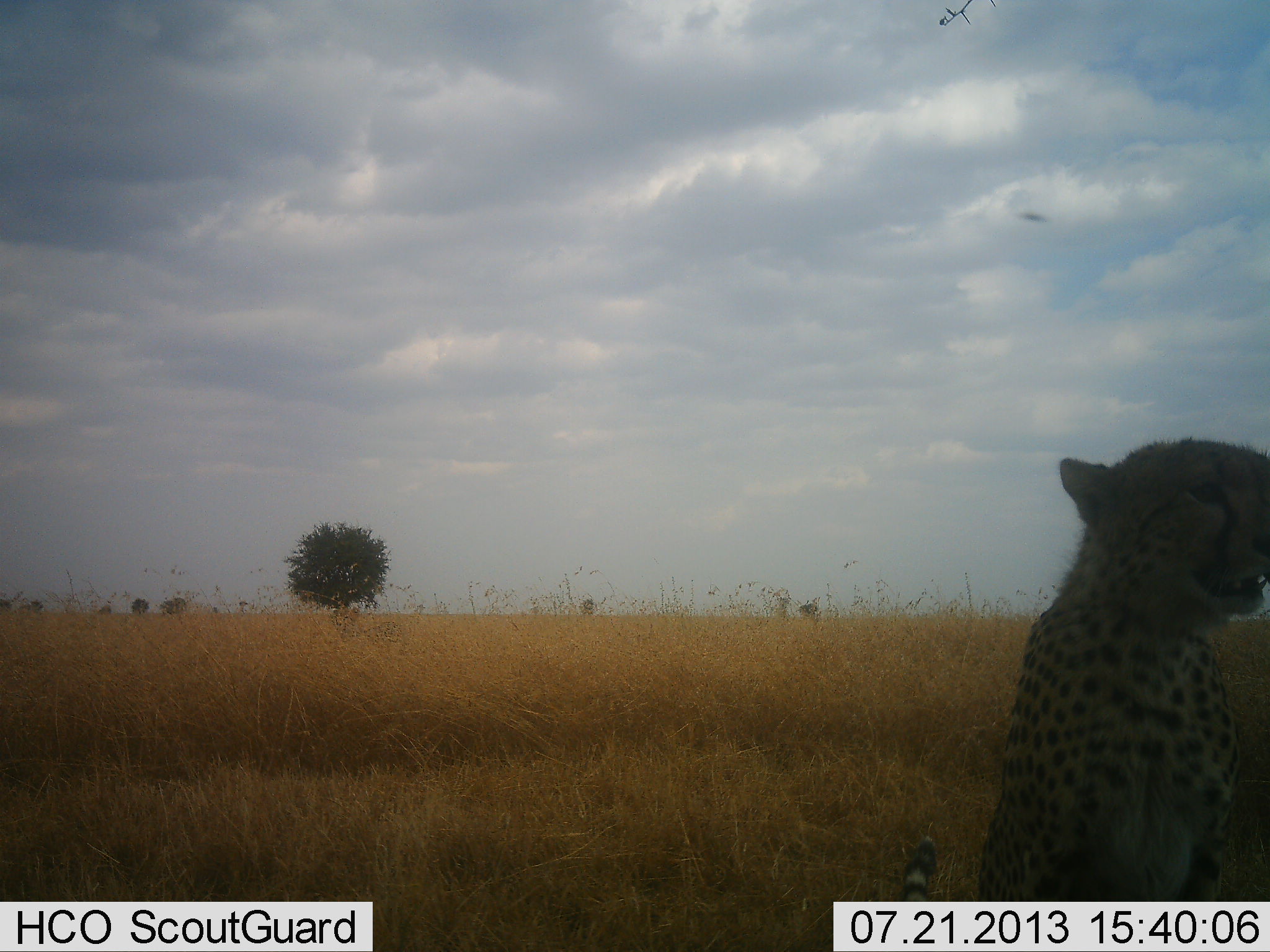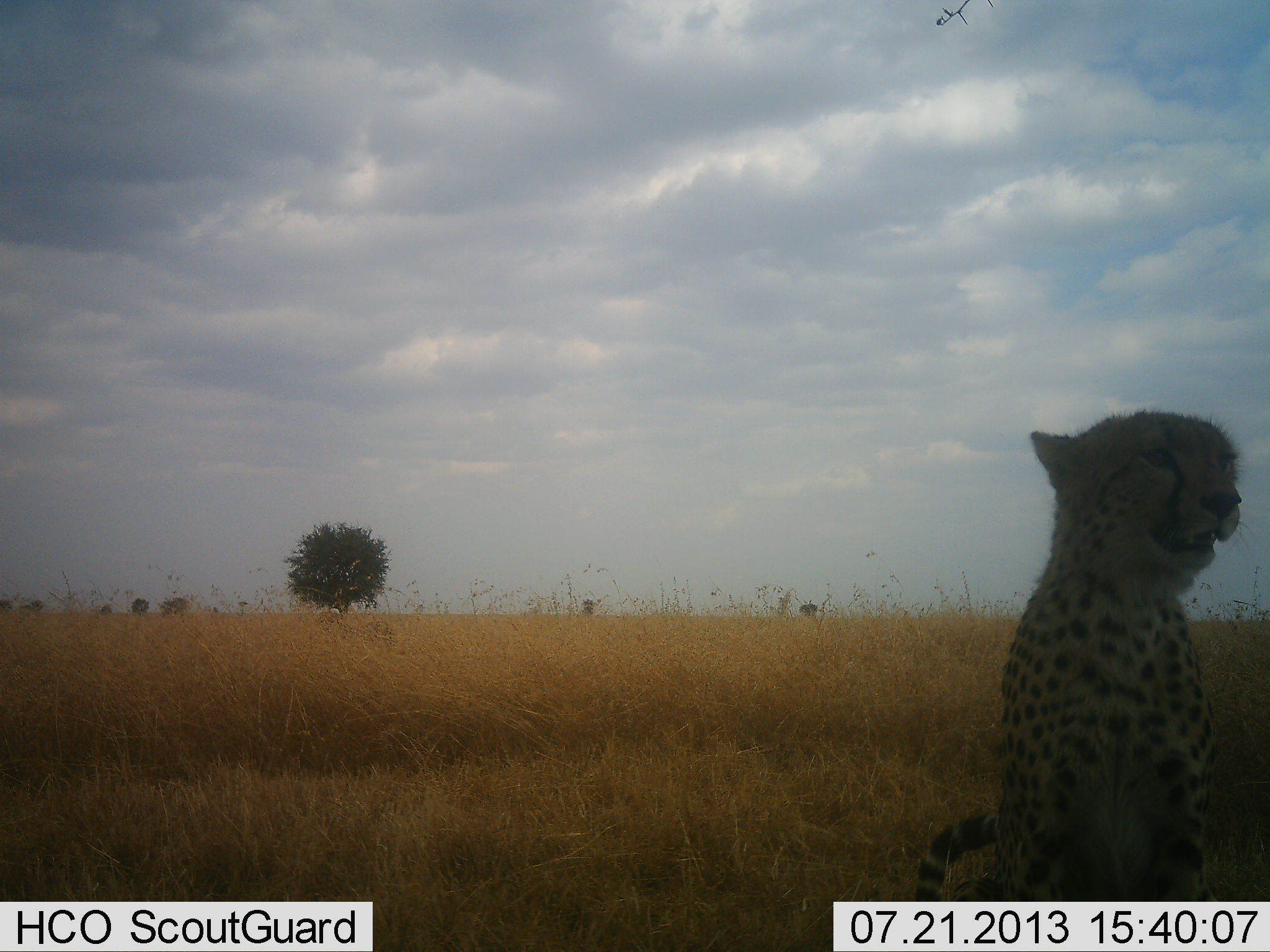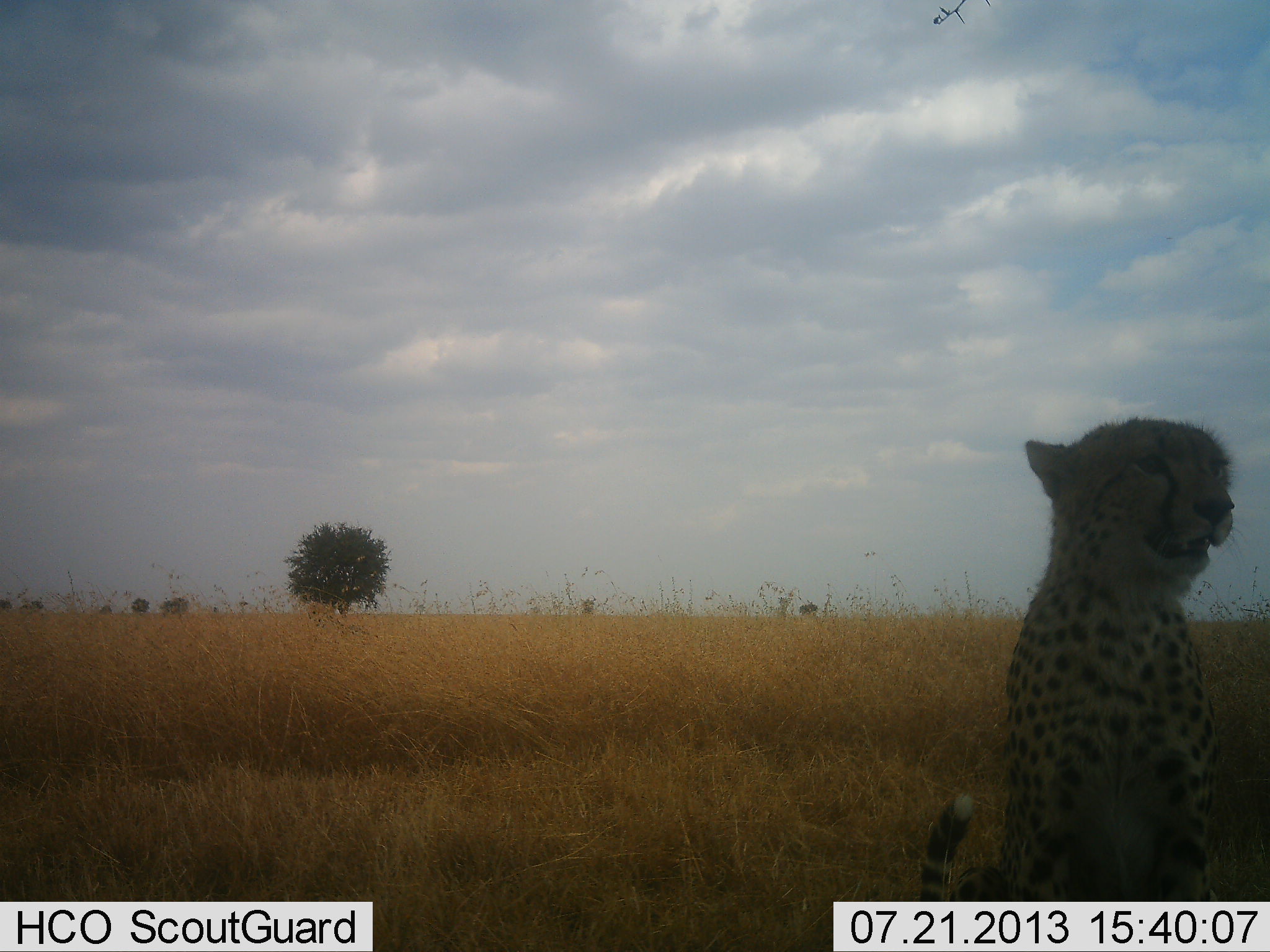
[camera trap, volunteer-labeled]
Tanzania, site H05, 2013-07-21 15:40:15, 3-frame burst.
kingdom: Animalia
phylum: Chordata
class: Mammalia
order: Carnivora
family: Felidae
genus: Acinonyx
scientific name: Acinonyx jubatus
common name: cheetah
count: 1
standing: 30%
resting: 70%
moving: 10%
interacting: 0%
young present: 20%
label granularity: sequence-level